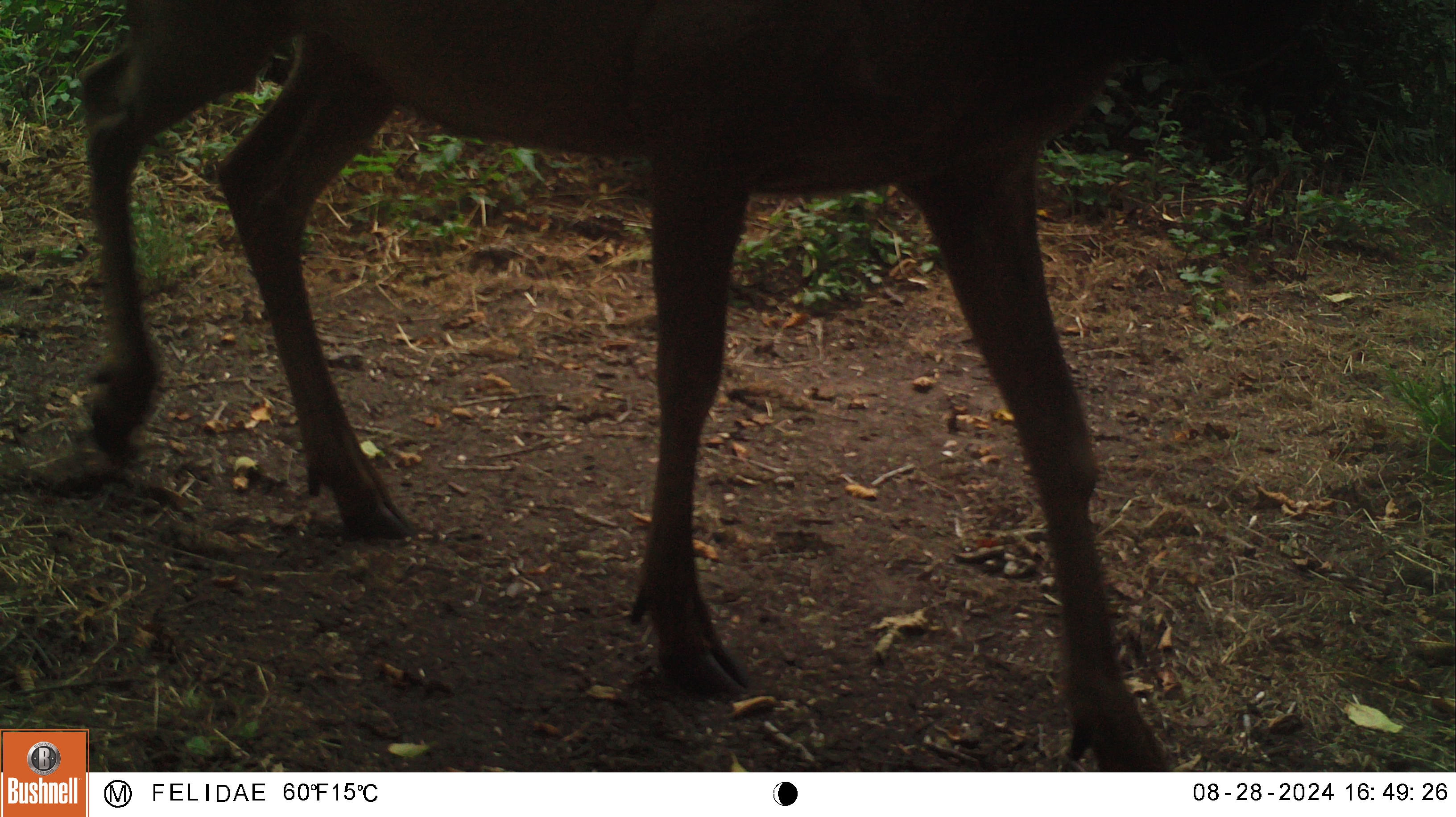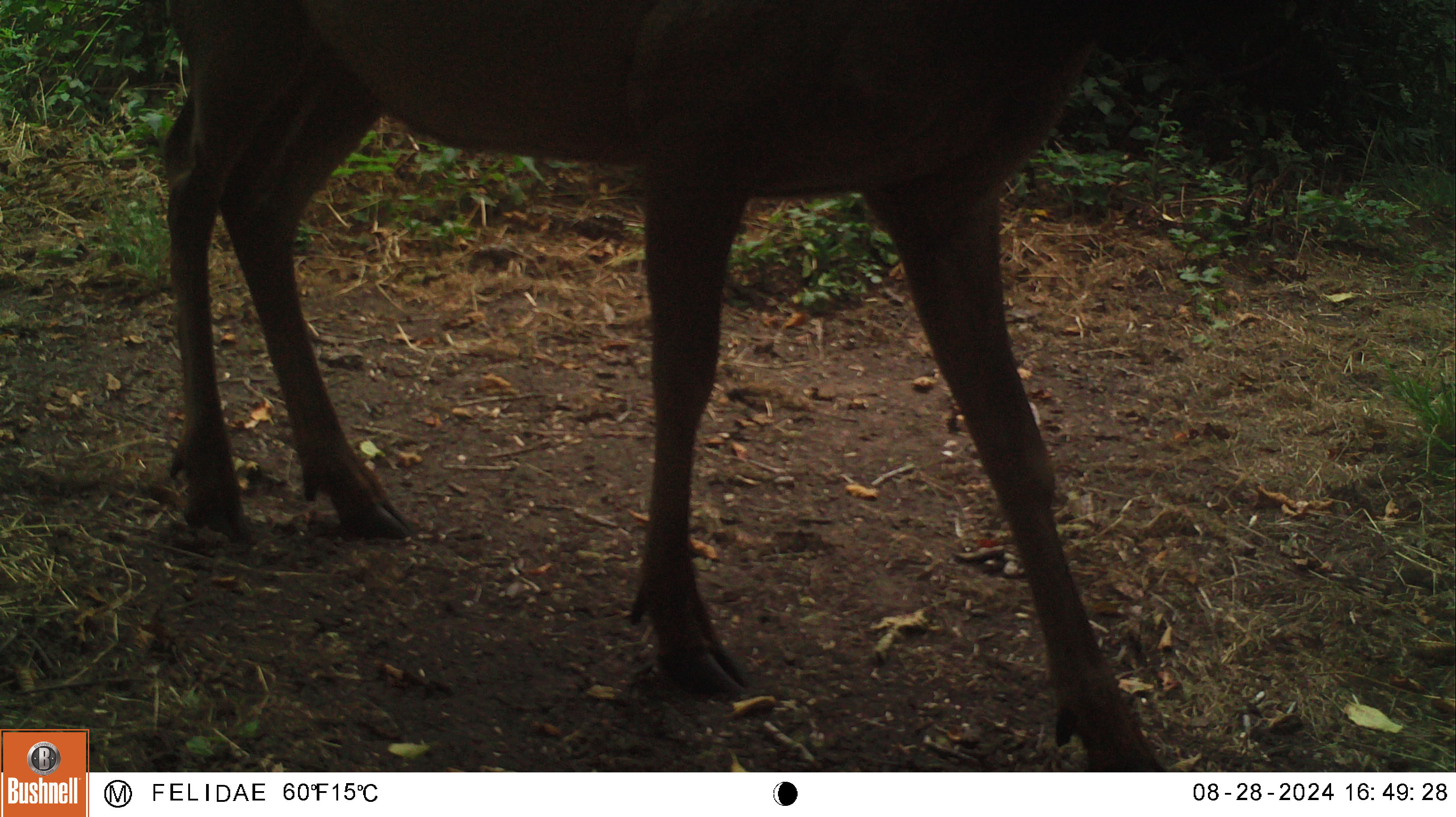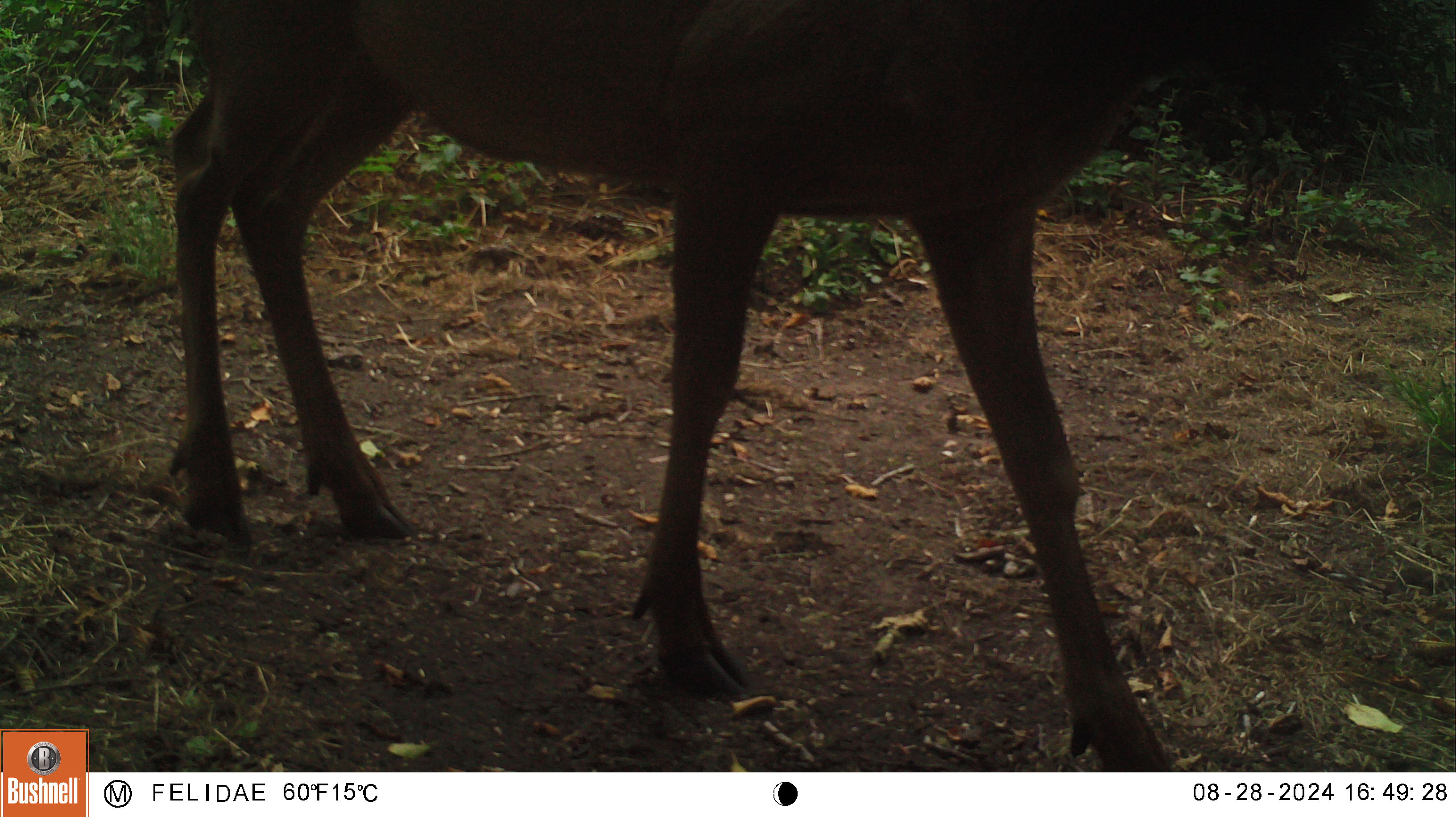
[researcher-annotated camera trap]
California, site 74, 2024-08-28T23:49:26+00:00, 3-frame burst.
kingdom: Animalia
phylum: Chordata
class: Mammalia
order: Artiodactyla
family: Cervidae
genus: Cervus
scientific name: Cervus canadensis nannodes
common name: tule elk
Tule elk (Cervus canadensis nannodes).